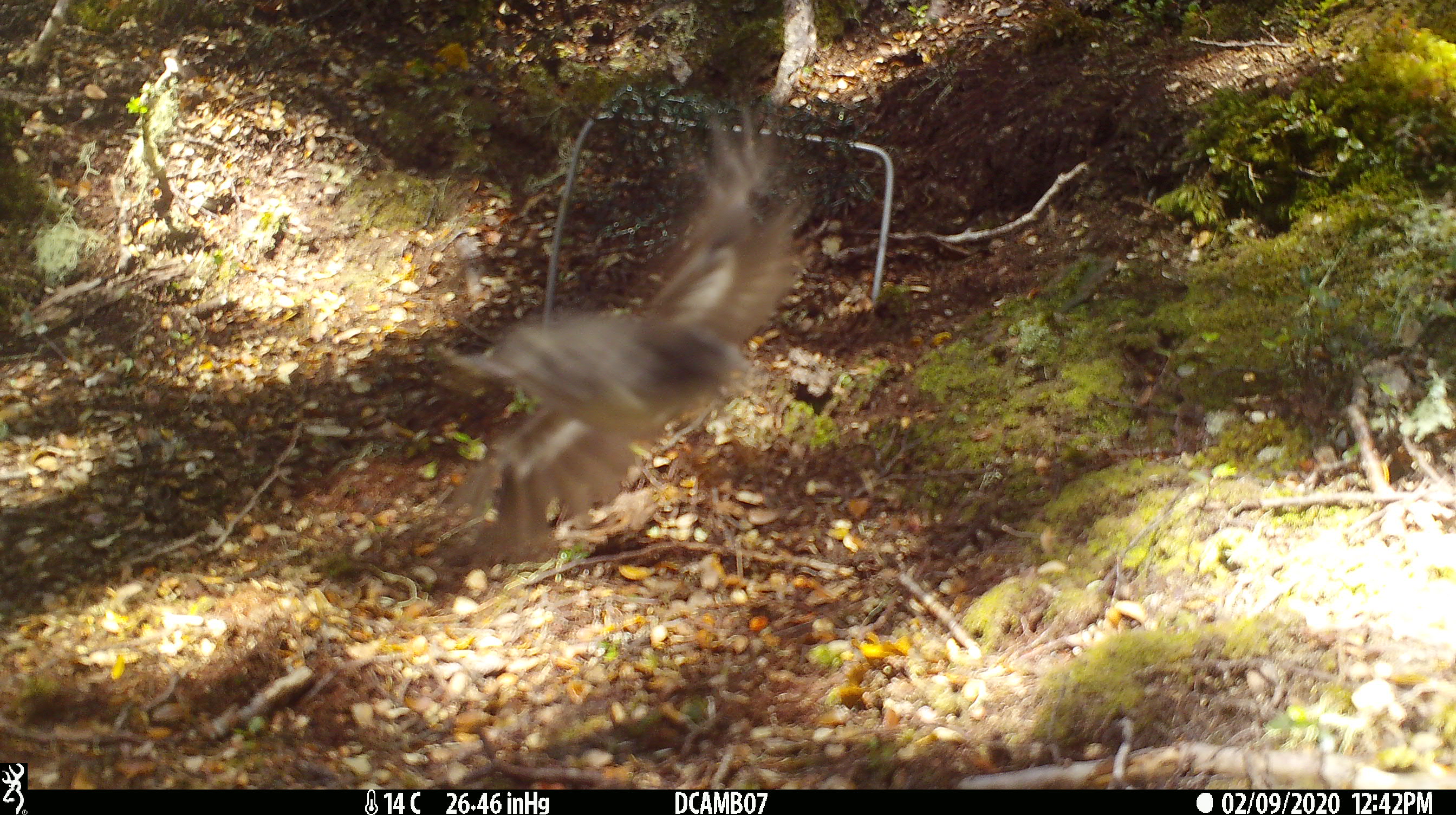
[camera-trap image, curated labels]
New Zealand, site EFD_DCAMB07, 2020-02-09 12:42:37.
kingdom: Animalia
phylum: Chordata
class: Aves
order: Passeriformes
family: Petroicidae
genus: Petroica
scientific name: Petroica macrocephala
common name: tomtit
Tomtit (Petroica macrocephala).